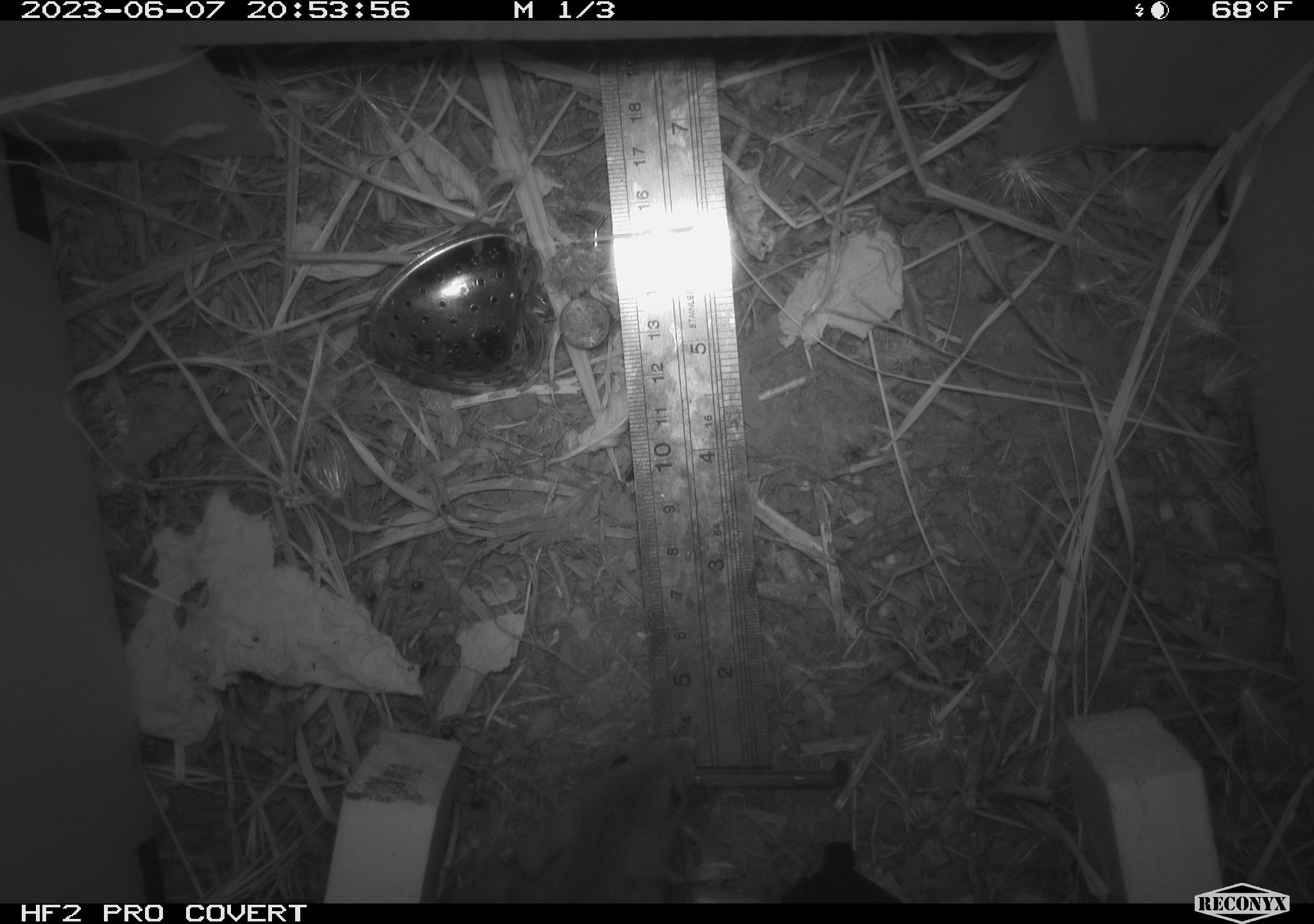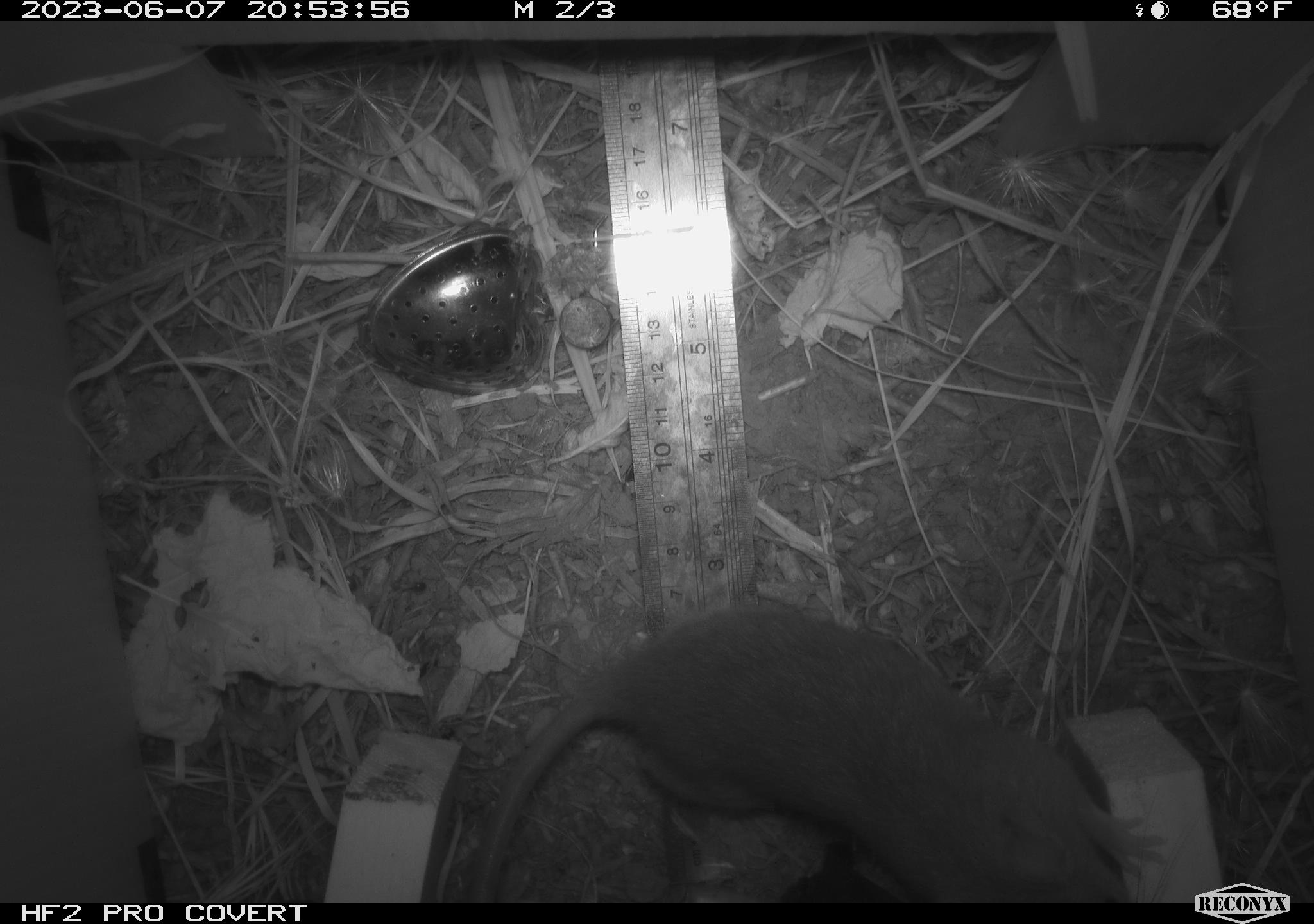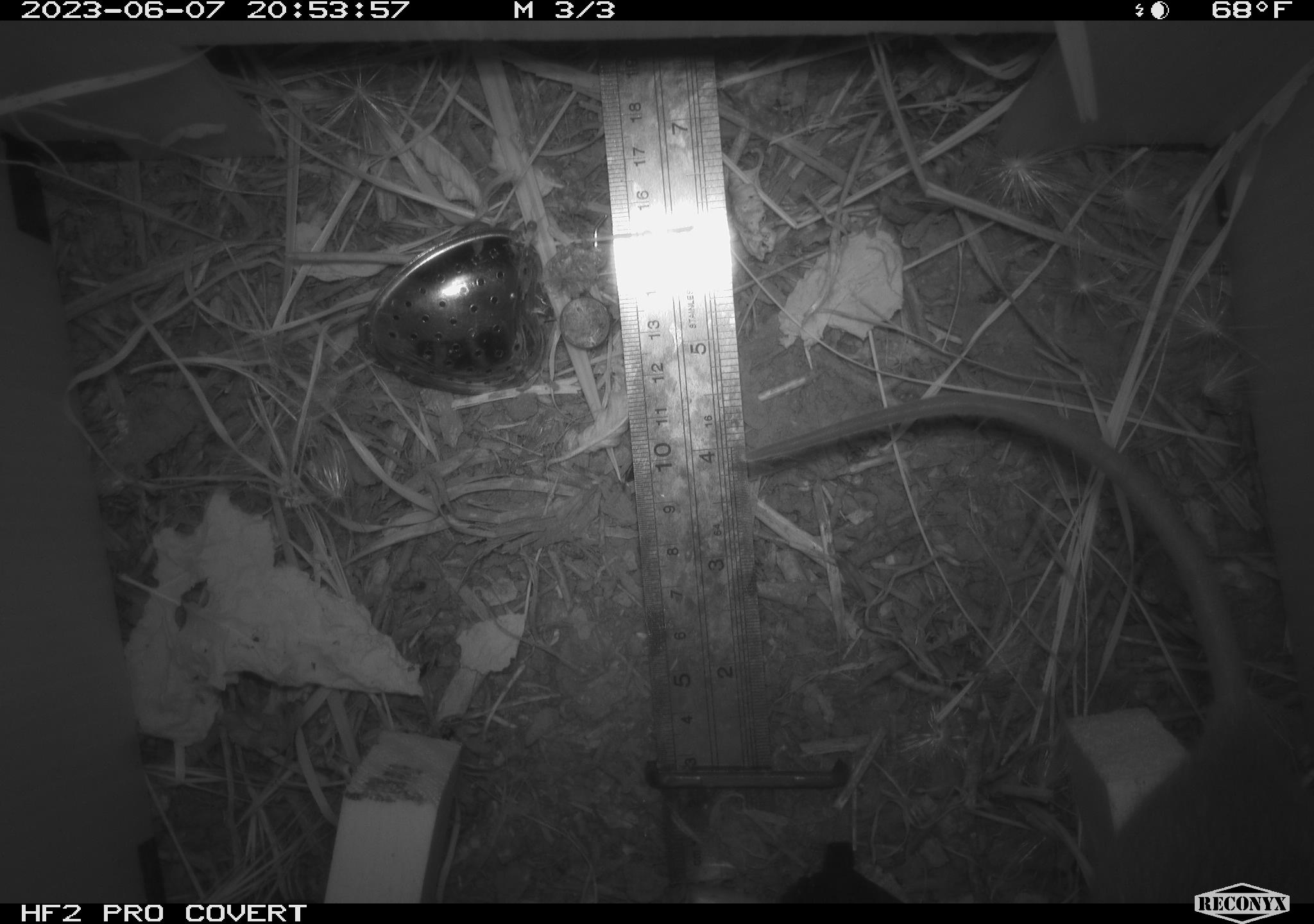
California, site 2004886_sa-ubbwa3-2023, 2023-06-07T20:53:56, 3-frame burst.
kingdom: Animalia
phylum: Chordata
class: Mammalia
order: Rodentia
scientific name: Rodentia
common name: mouse species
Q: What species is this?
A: Mouse species (Rodentia).